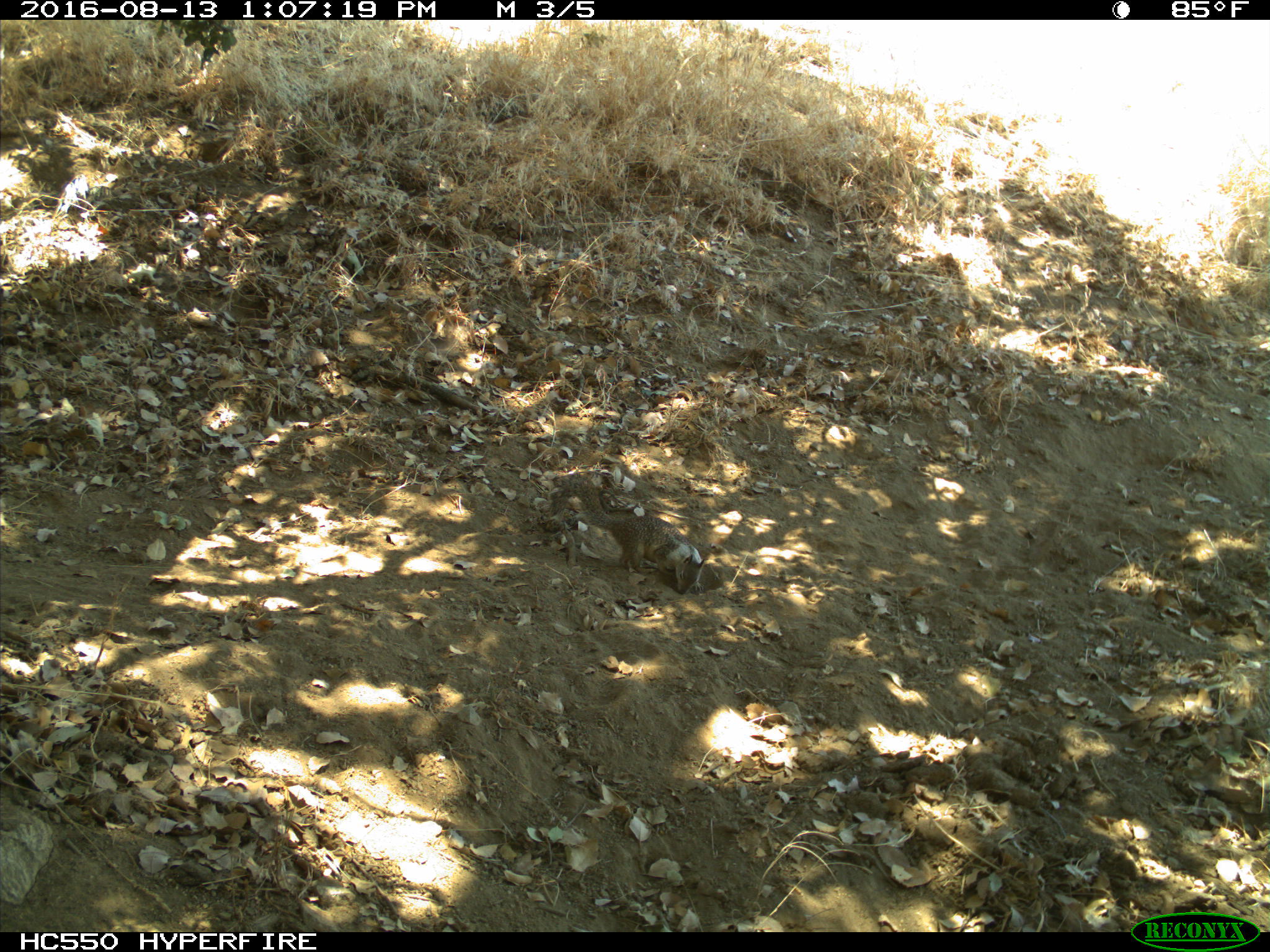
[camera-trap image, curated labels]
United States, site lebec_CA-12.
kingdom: Animalia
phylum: Chordata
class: Mammalia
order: Rodentia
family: Sciuridae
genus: Otospermophilus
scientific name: Otospermophilus beecheyi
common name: california ground squirrel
Otospermophilus beecheyi (california ground squirrel).